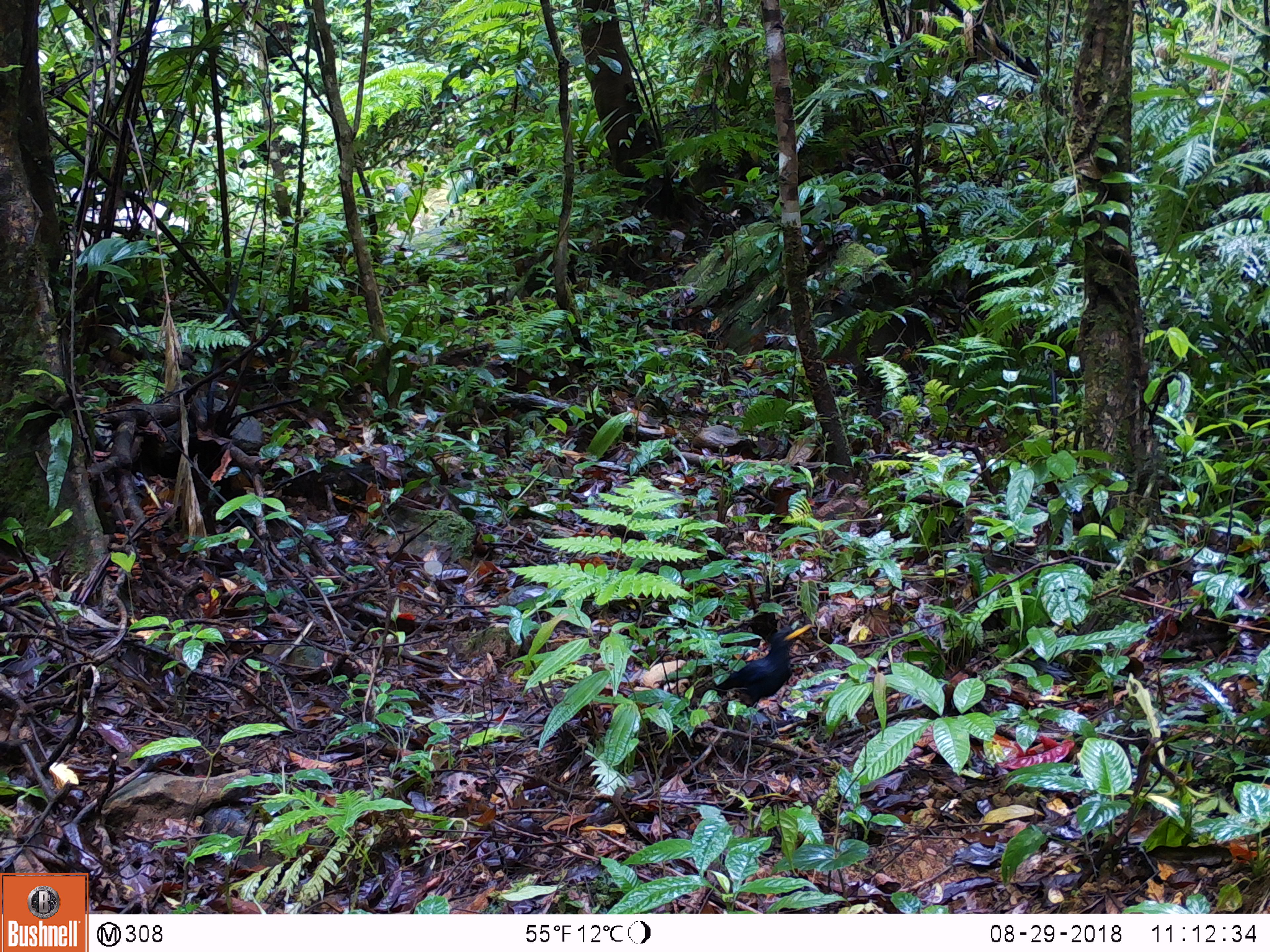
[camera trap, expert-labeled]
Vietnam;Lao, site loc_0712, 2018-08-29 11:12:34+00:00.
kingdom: Animalia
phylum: Chordata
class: Aves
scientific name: Aves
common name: bird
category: unidentified bird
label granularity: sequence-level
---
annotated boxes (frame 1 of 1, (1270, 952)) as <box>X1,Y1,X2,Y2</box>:
unidentified bird: <box>714,623,812,706</box>